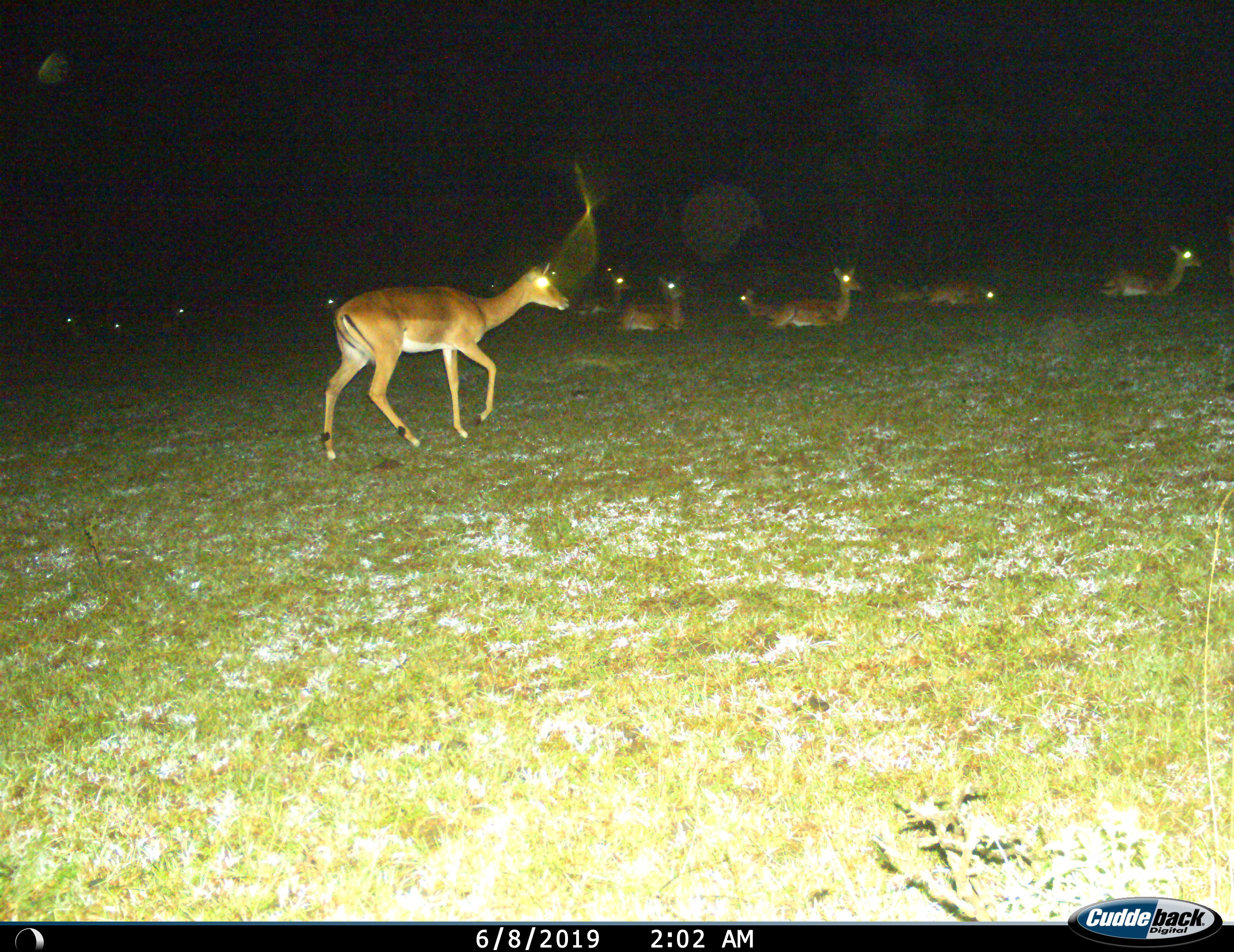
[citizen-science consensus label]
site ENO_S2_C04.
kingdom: Animalia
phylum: Chordata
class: Mammalia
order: Artiodactyla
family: Bovidae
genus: Aepyceros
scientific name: Aepyceros melampus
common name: impala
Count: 11-50.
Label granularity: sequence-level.